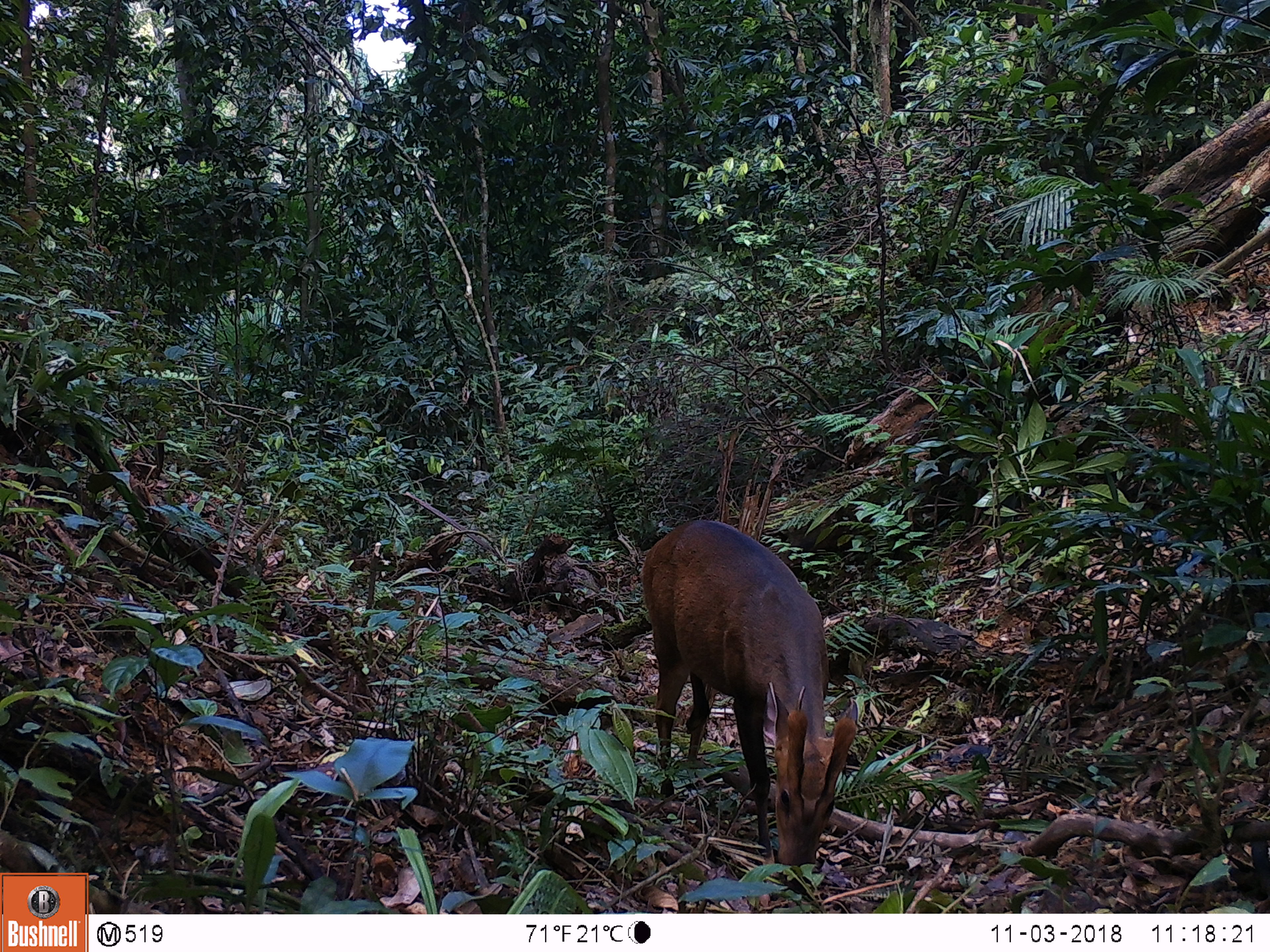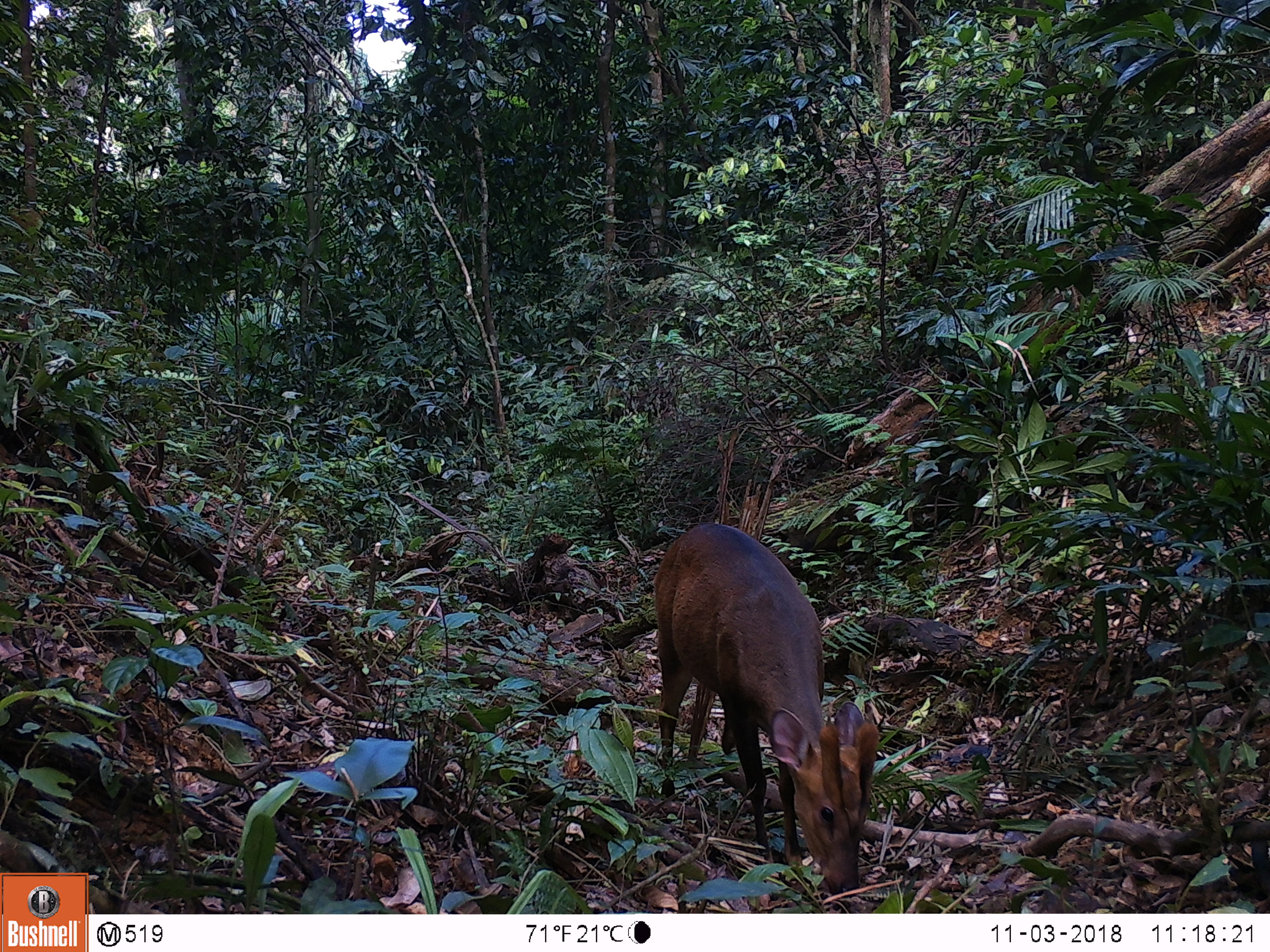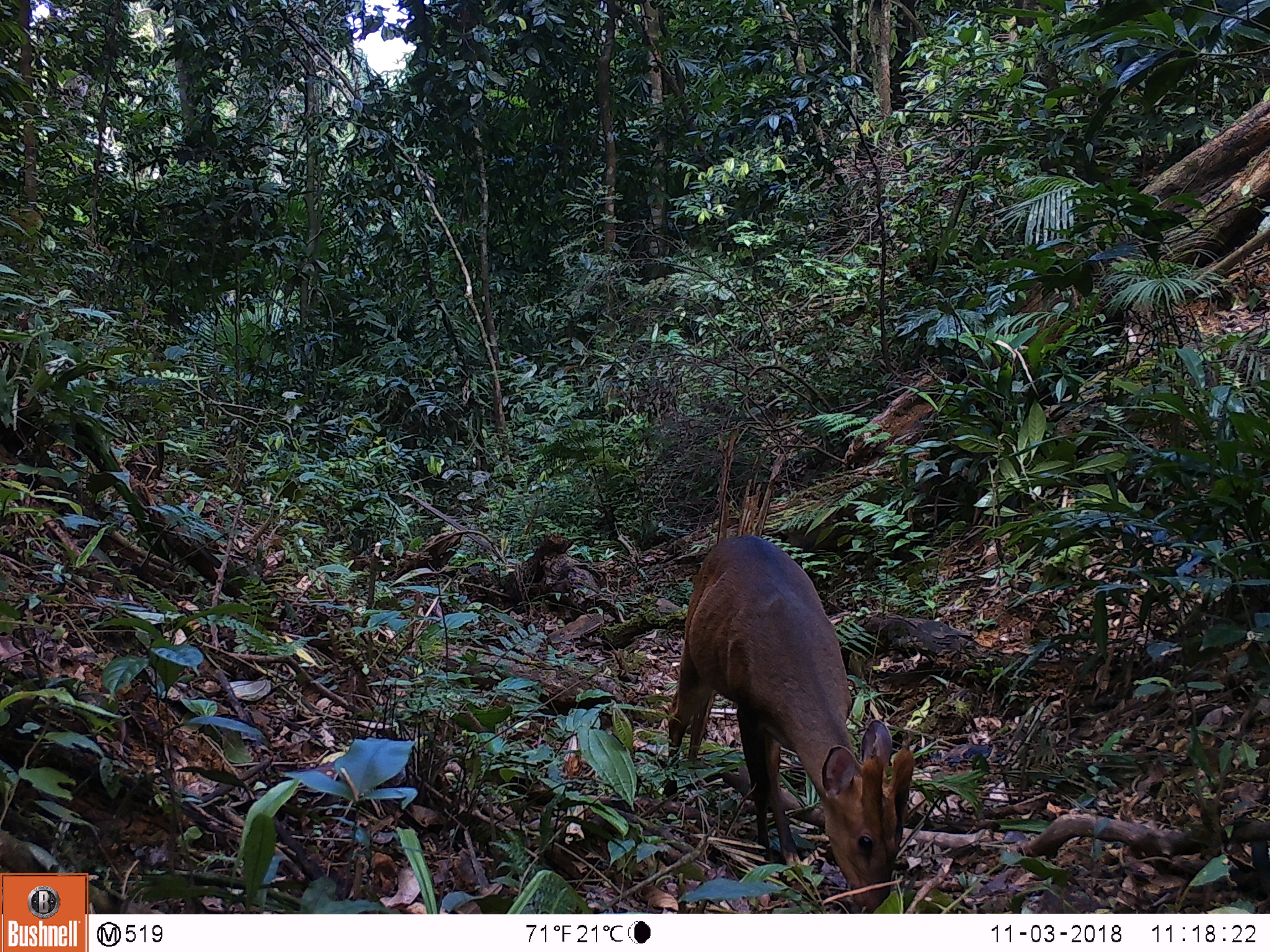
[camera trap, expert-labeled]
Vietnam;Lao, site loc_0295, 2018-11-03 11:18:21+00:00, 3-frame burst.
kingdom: Animalia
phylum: Chordata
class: Mammalia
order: Artiodactyla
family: Cervidae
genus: Muntiacus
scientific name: Muntiacus vuquangensis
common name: large-antlered muntjac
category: large antlered muntjac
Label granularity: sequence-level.